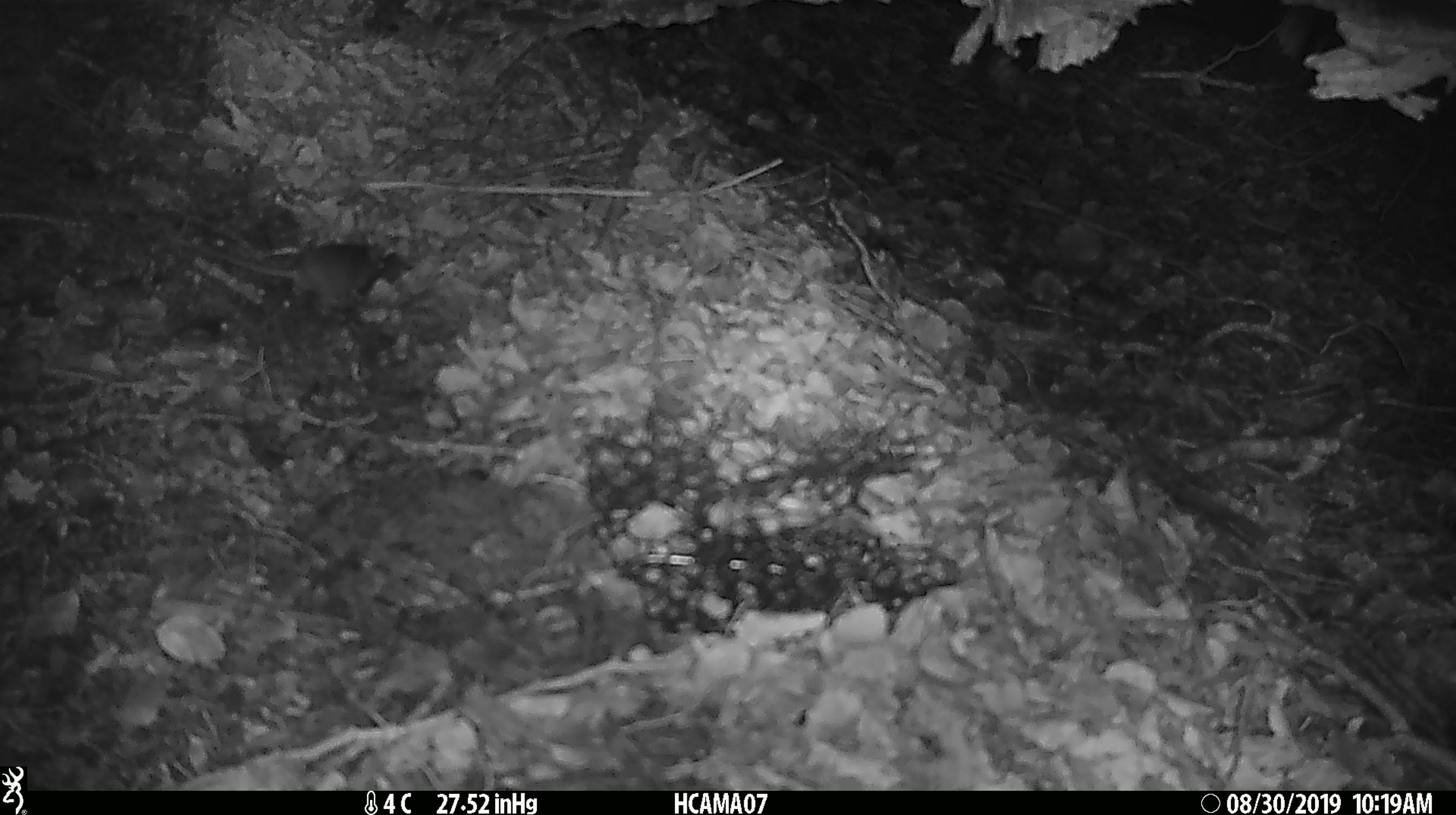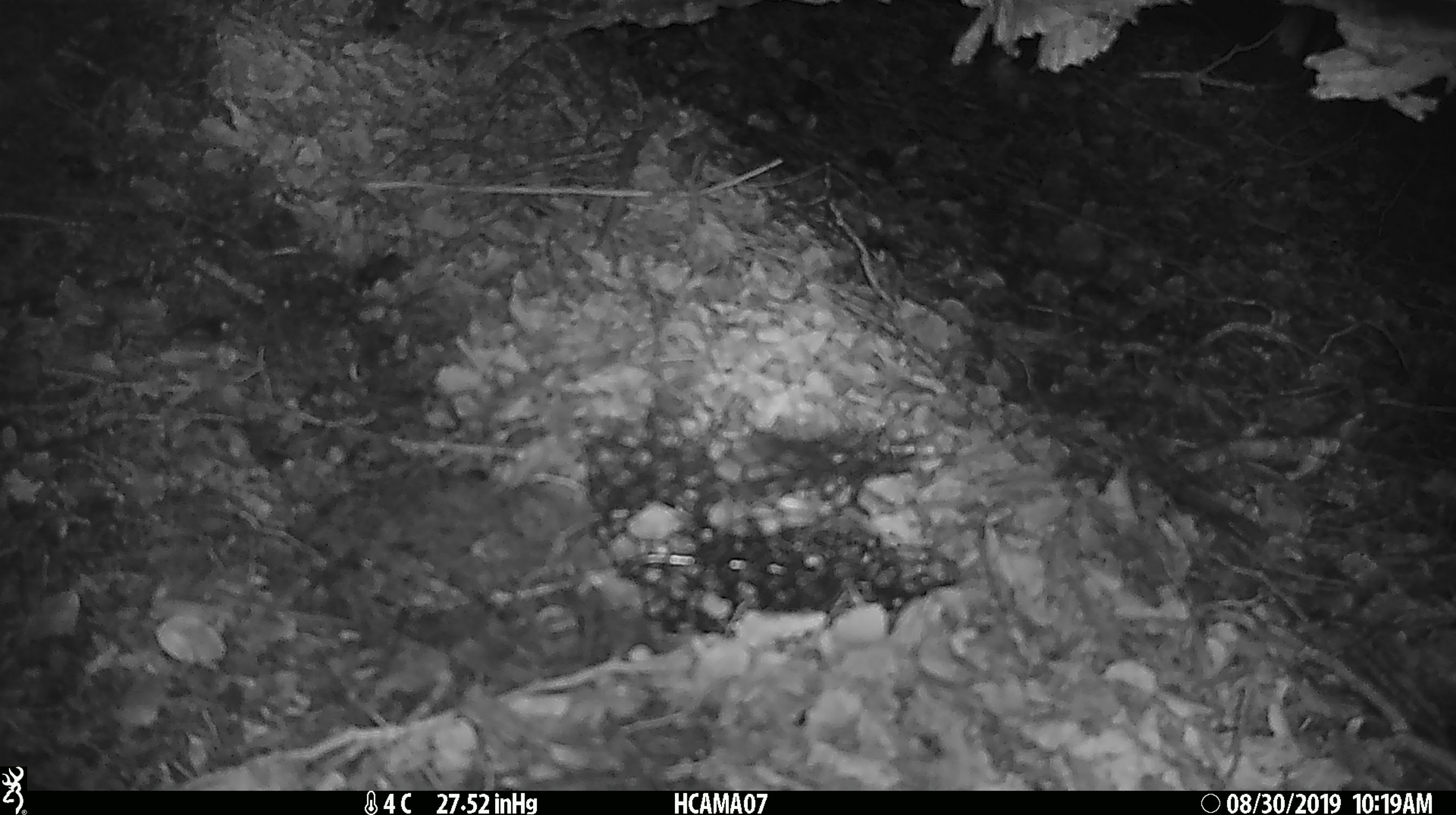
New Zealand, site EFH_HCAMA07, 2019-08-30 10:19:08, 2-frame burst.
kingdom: Animalia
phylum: Chordata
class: Mammalia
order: Rodentia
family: Muridae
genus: Mus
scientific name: Mus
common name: mouse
Mouse (Mus).